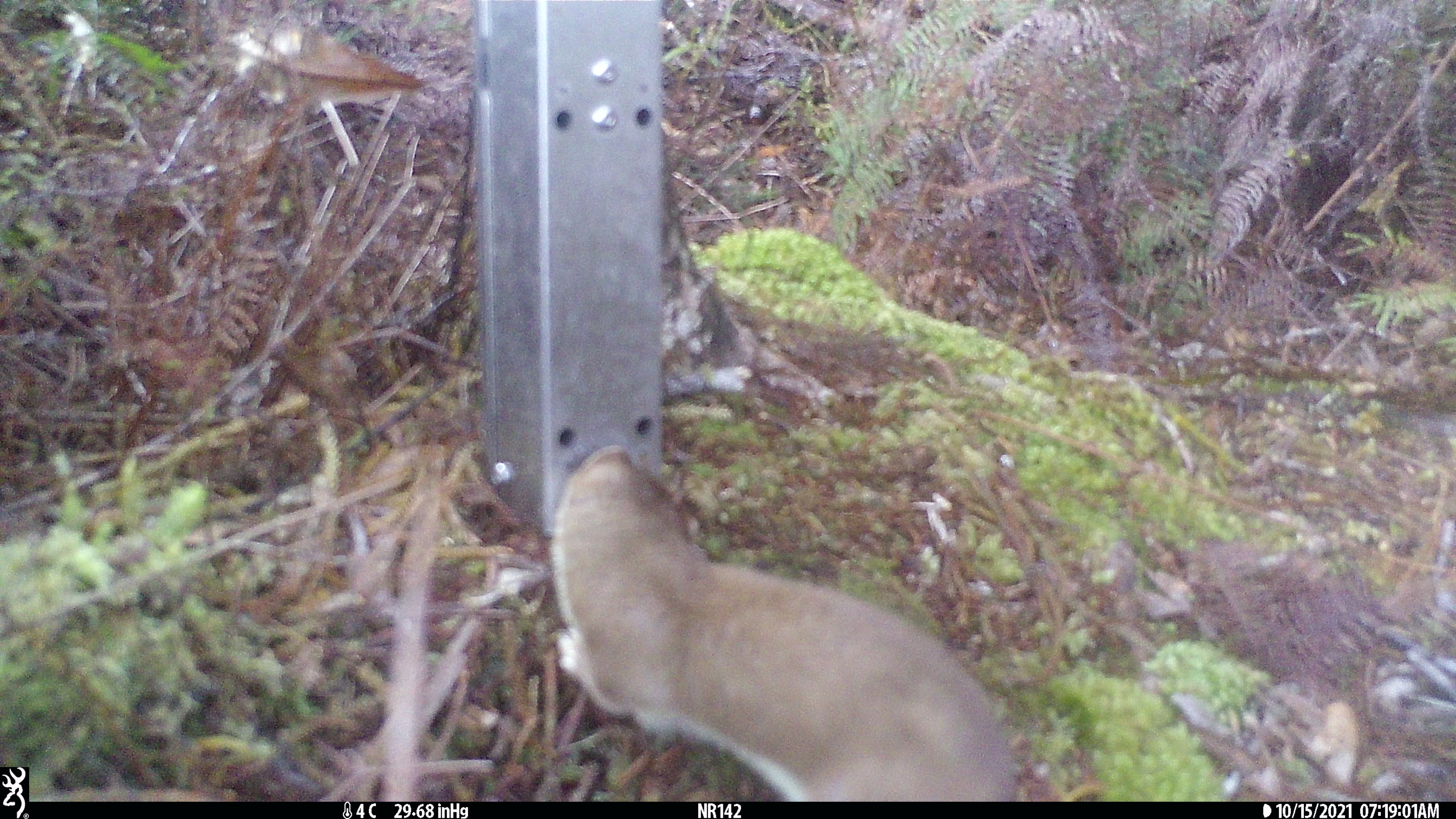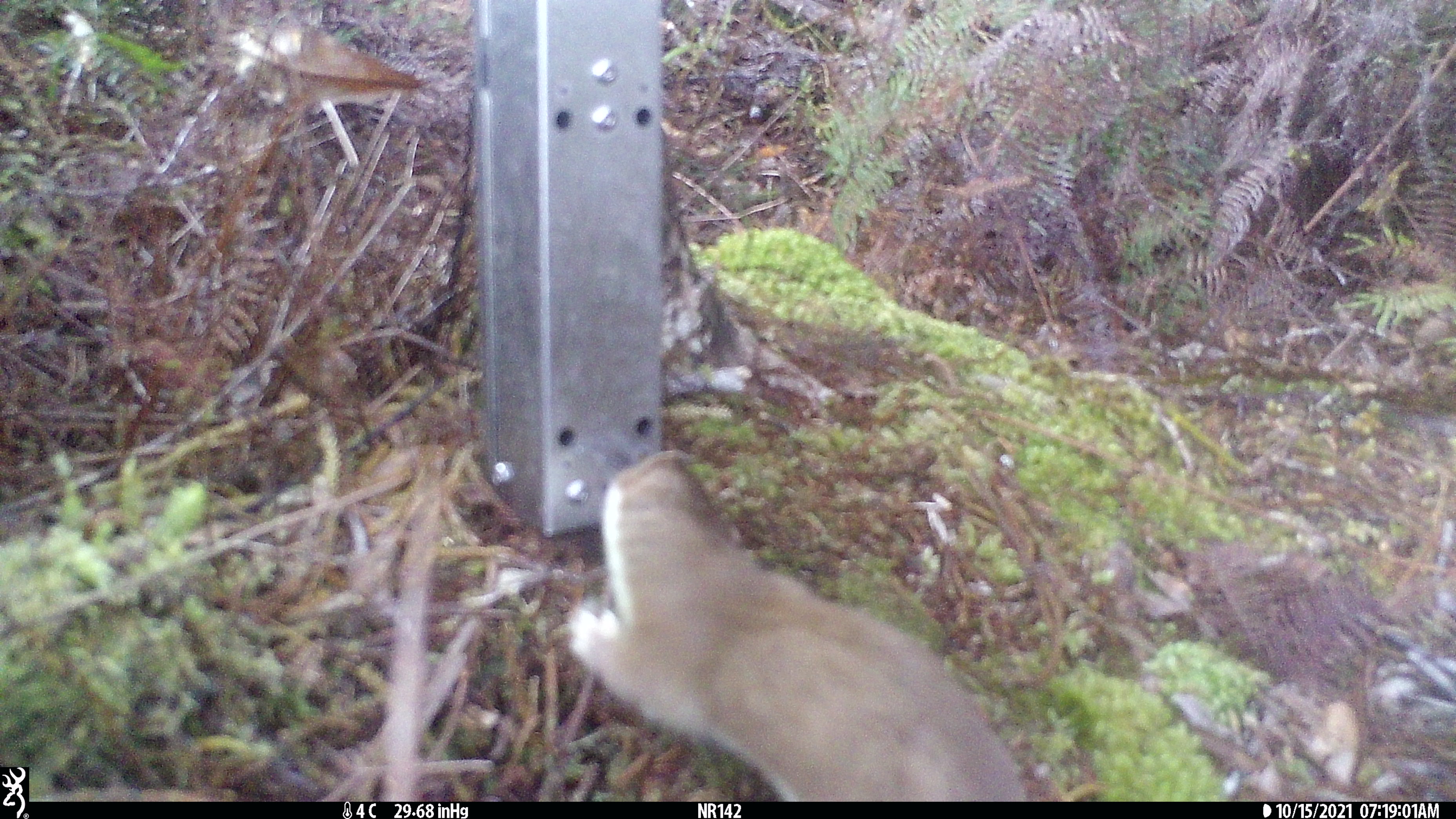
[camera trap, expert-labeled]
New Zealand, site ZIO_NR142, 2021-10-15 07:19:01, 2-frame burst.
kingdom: Animalia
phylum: Chordata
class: Mammalia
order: Carnivora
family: Mustelidae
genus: Mustela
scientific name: Mustela erminea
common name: stoat